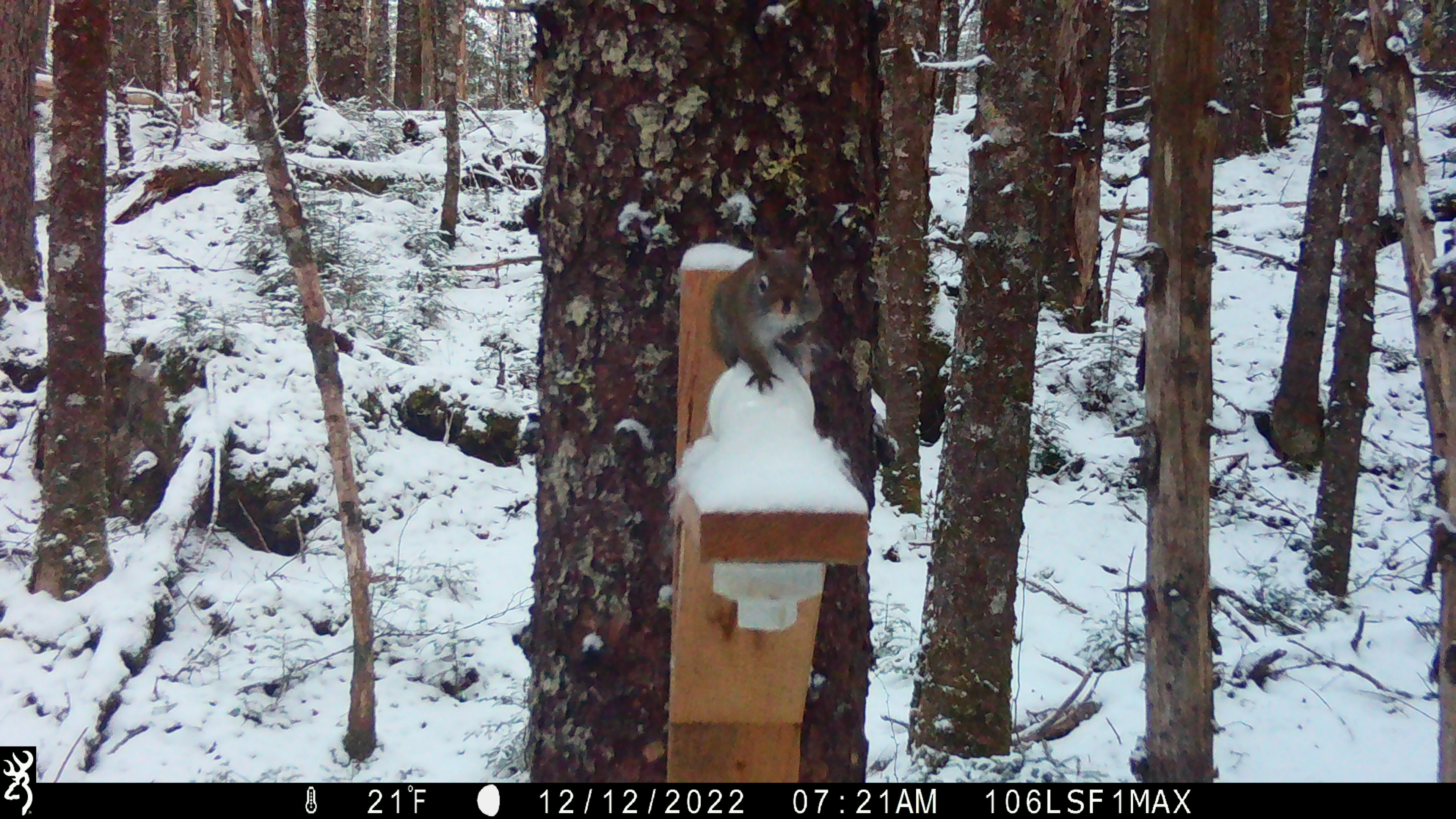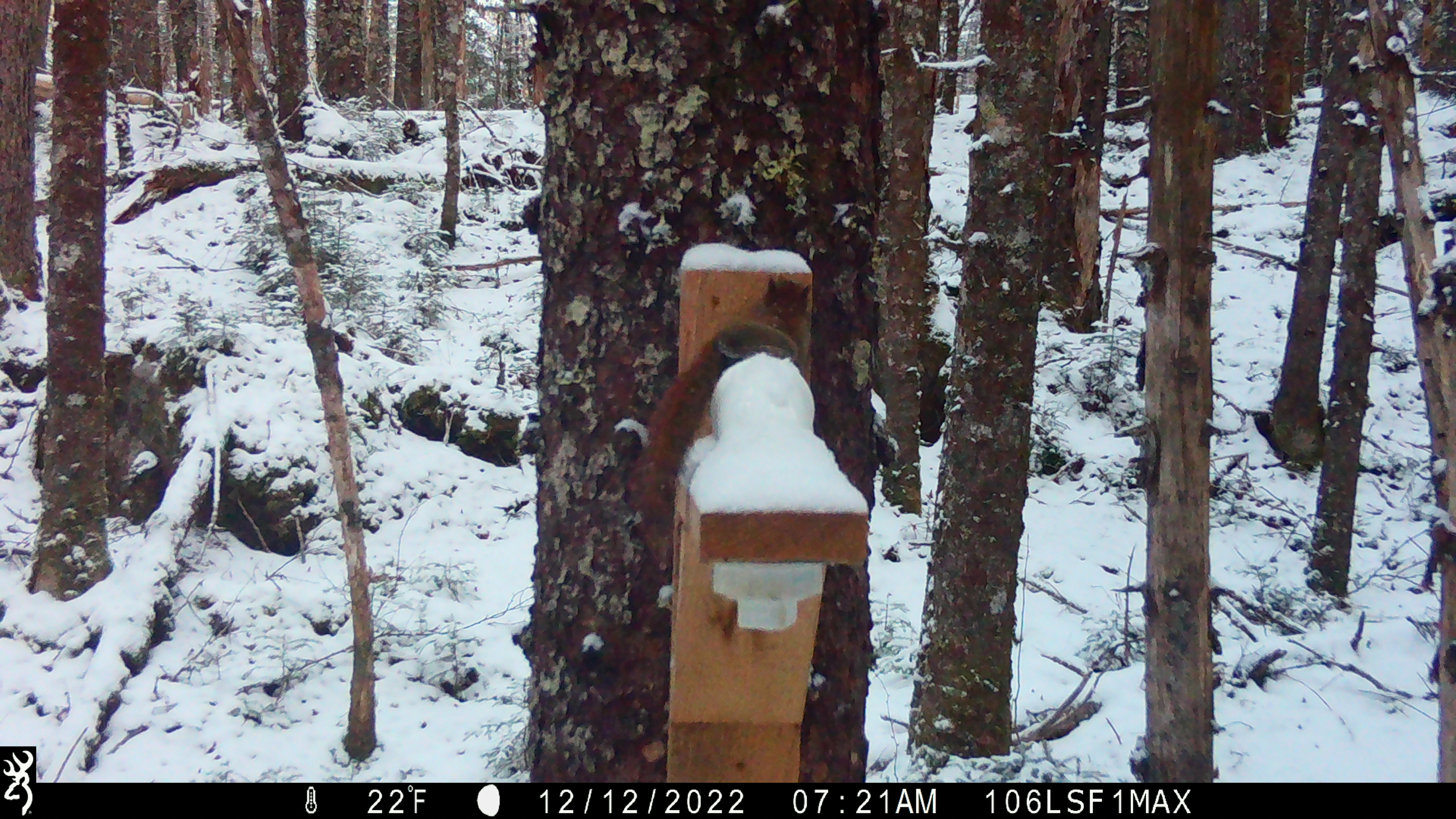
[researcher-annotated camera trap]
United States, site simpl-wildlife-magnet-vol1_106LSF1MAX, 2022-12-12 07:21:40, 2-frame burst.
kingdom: Animalia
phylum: Chordata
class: Mammalia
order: Rodentia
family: Sciuridae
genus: Tamiasciurus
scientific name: Tamiasciurus hudsonicus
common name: red squirrel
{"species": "red squirrel (Tamiasciurus hudsonicus)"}